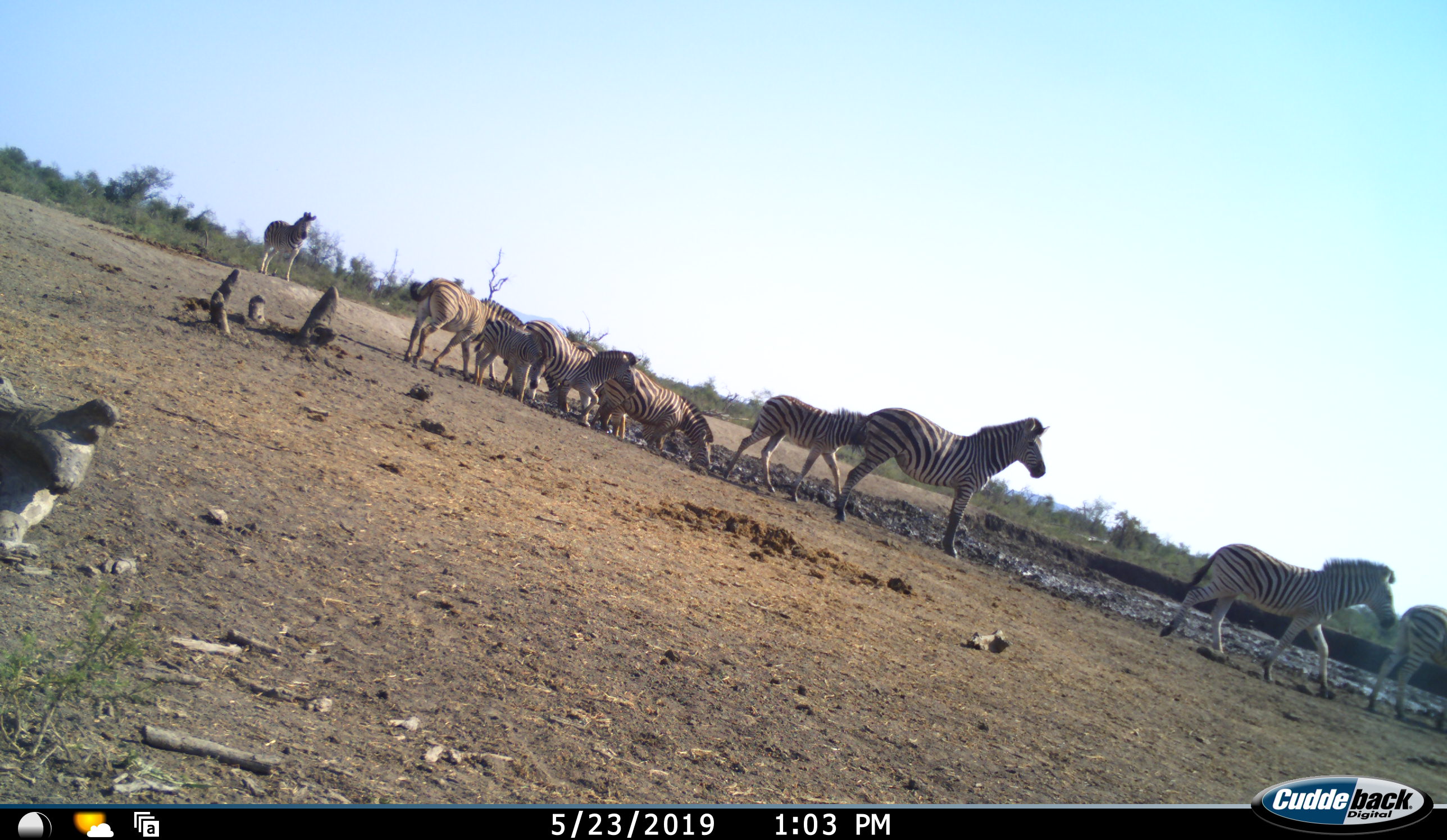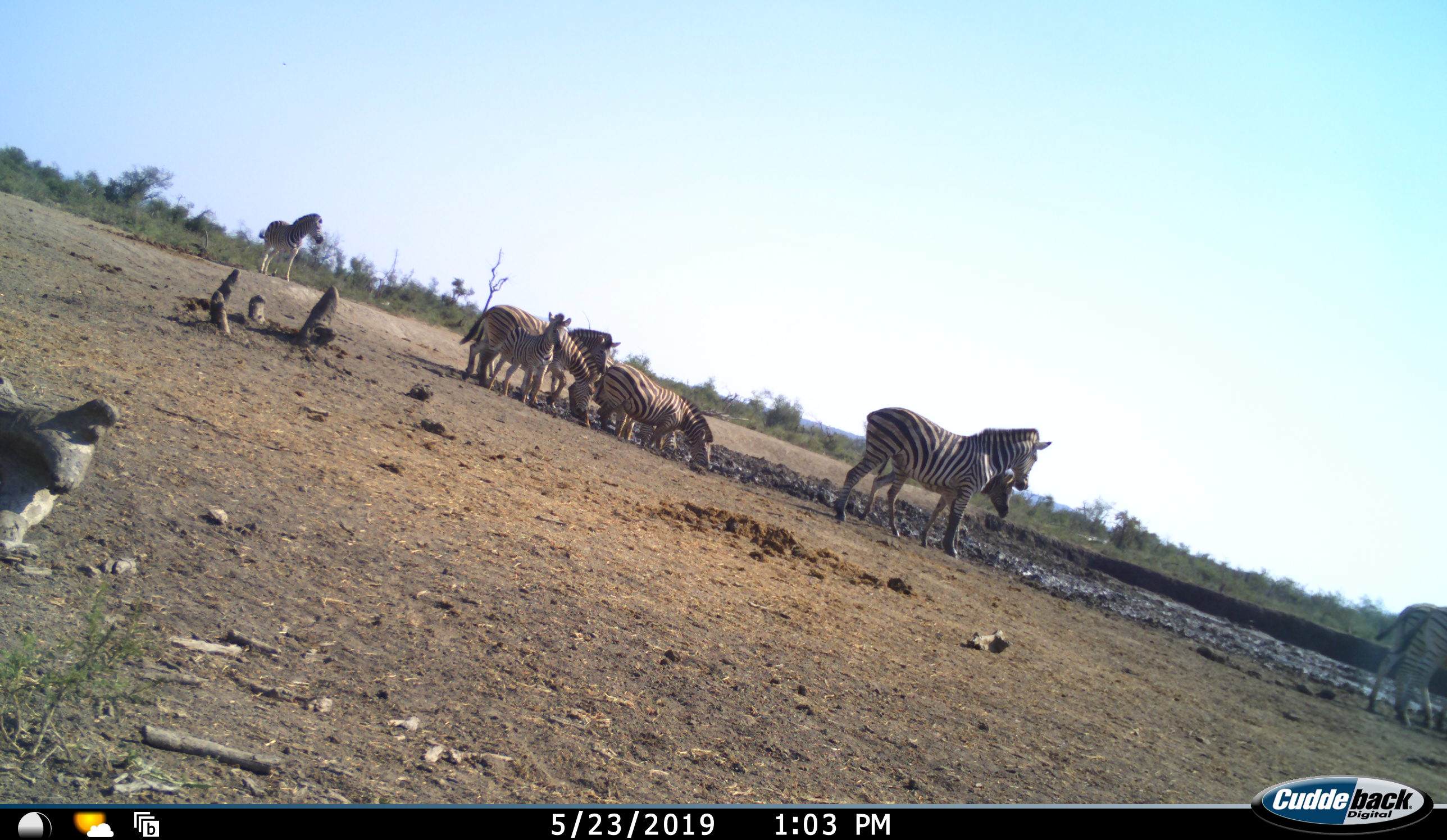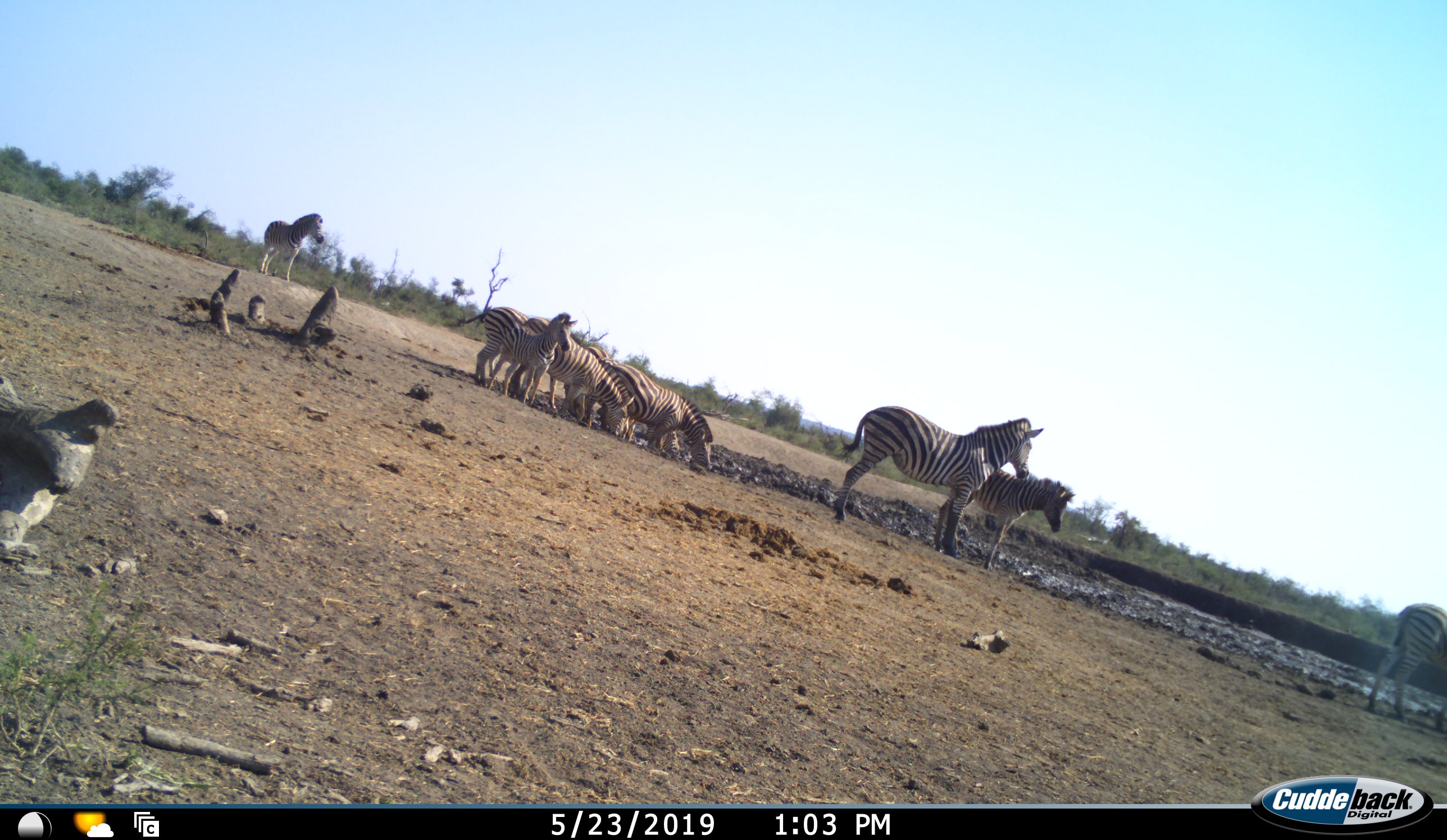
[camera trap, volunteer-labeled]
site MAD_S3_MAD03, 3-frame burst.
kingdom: Animalia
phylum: Chordata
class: Mammalia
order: Perissodactyla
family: Equidae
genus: Equus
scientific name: Equus quagga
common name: plains zebra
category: zebraplains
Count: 11-50.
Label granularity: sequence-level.